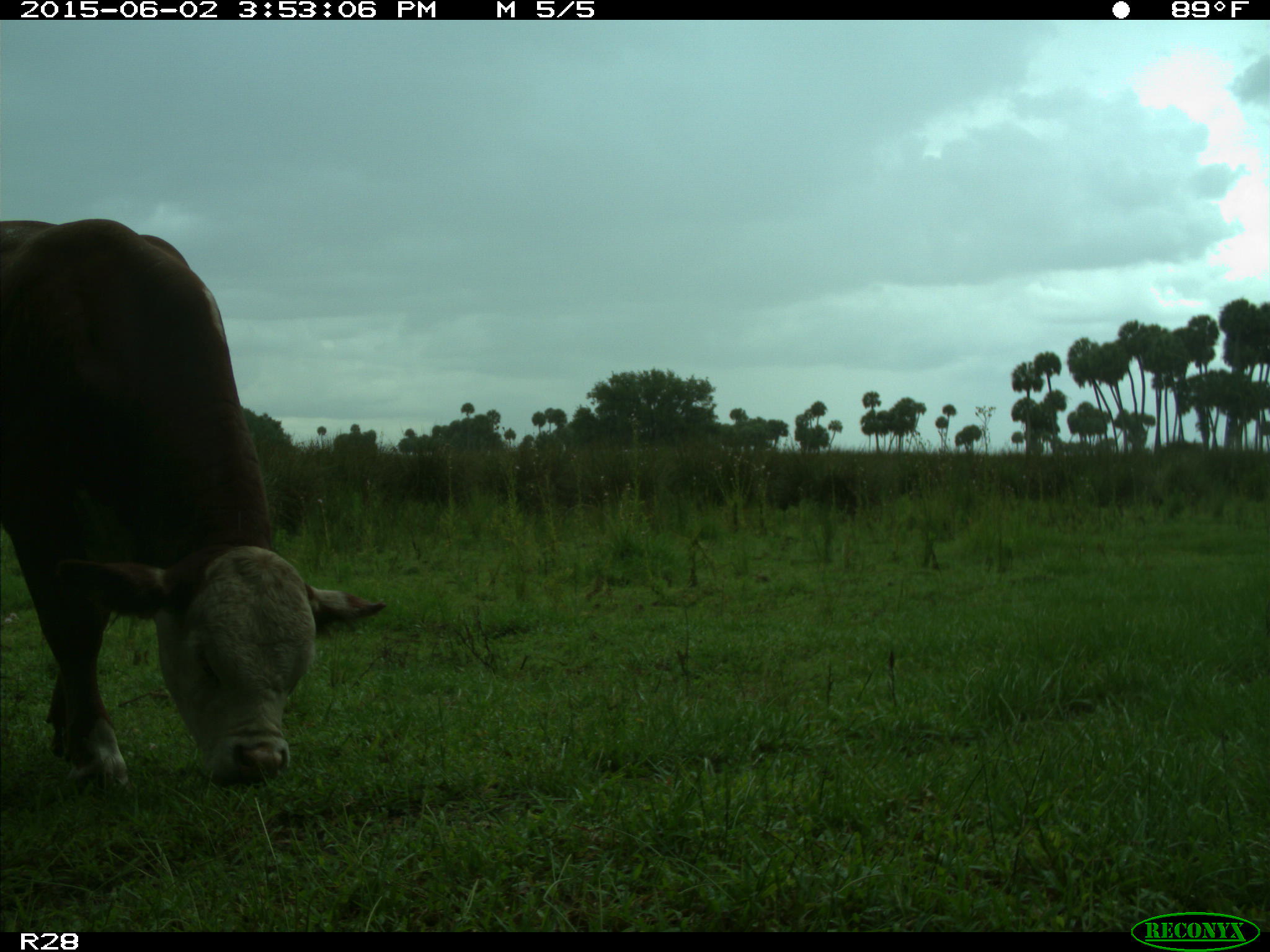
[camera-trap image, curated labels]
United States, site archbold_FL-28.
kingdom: Animalia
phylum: Chordata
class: Mammalia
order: Artiodactyla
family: Bovidae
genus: Bos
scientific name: Bos taurus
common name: domestic cow